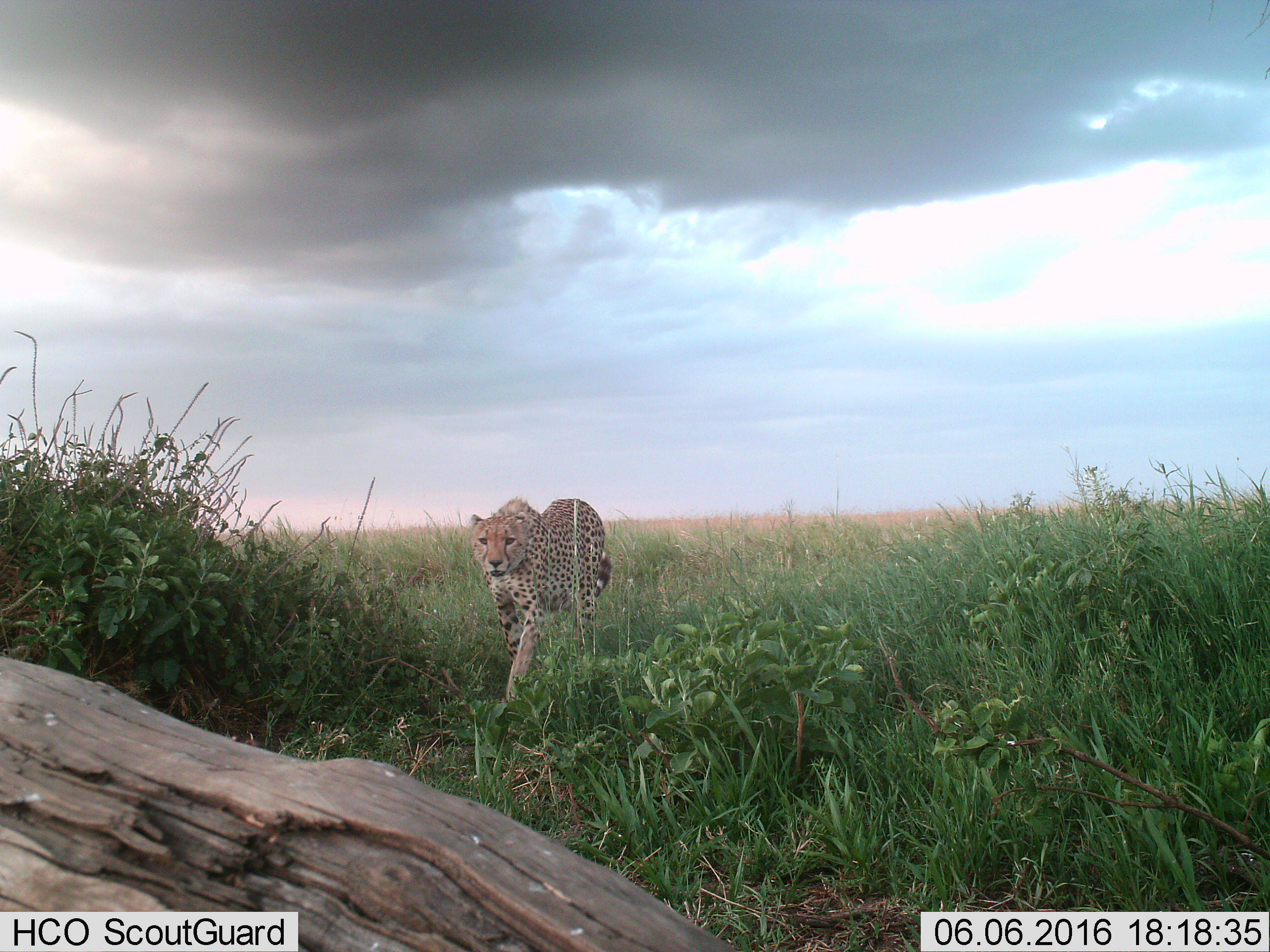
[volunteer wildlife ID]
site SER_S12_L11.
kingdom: Animalia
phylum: Chordata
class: Mammalia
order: Carnivora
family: Felidae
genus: Acinonyx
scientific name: Acinonyx jubatus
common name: cheetah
Cheetah (Acinonyx jubatus), count 1. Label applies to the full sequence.